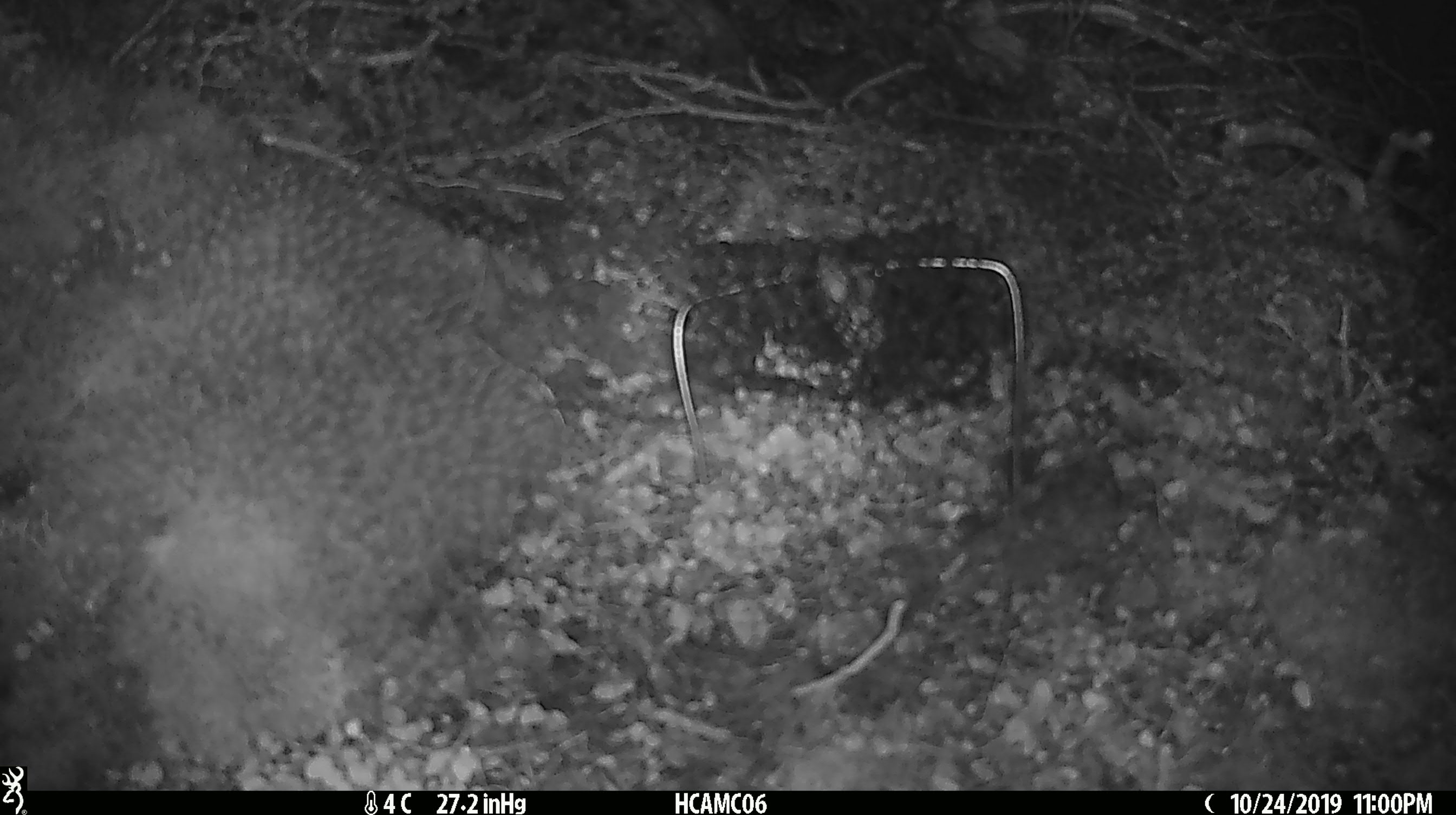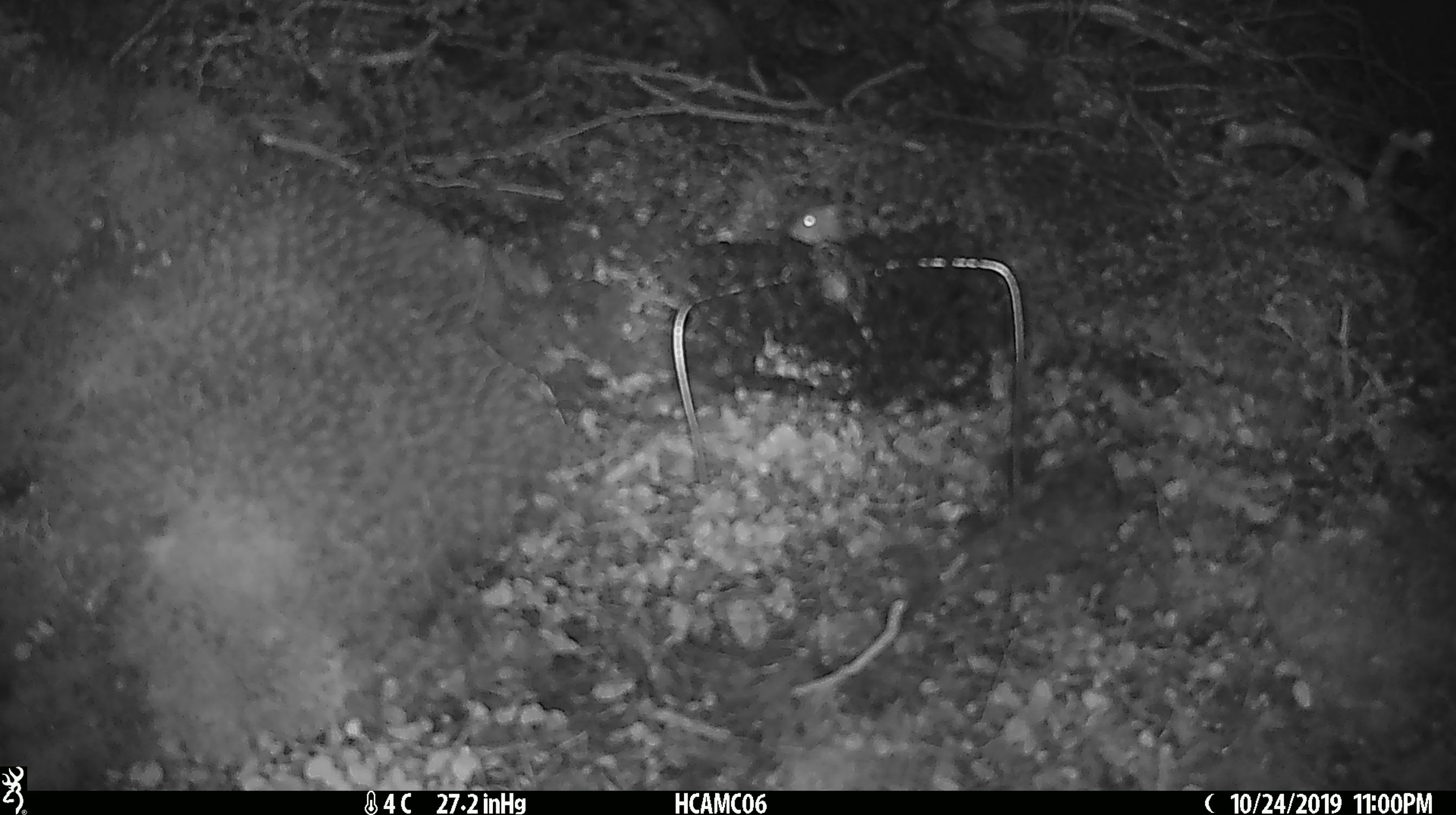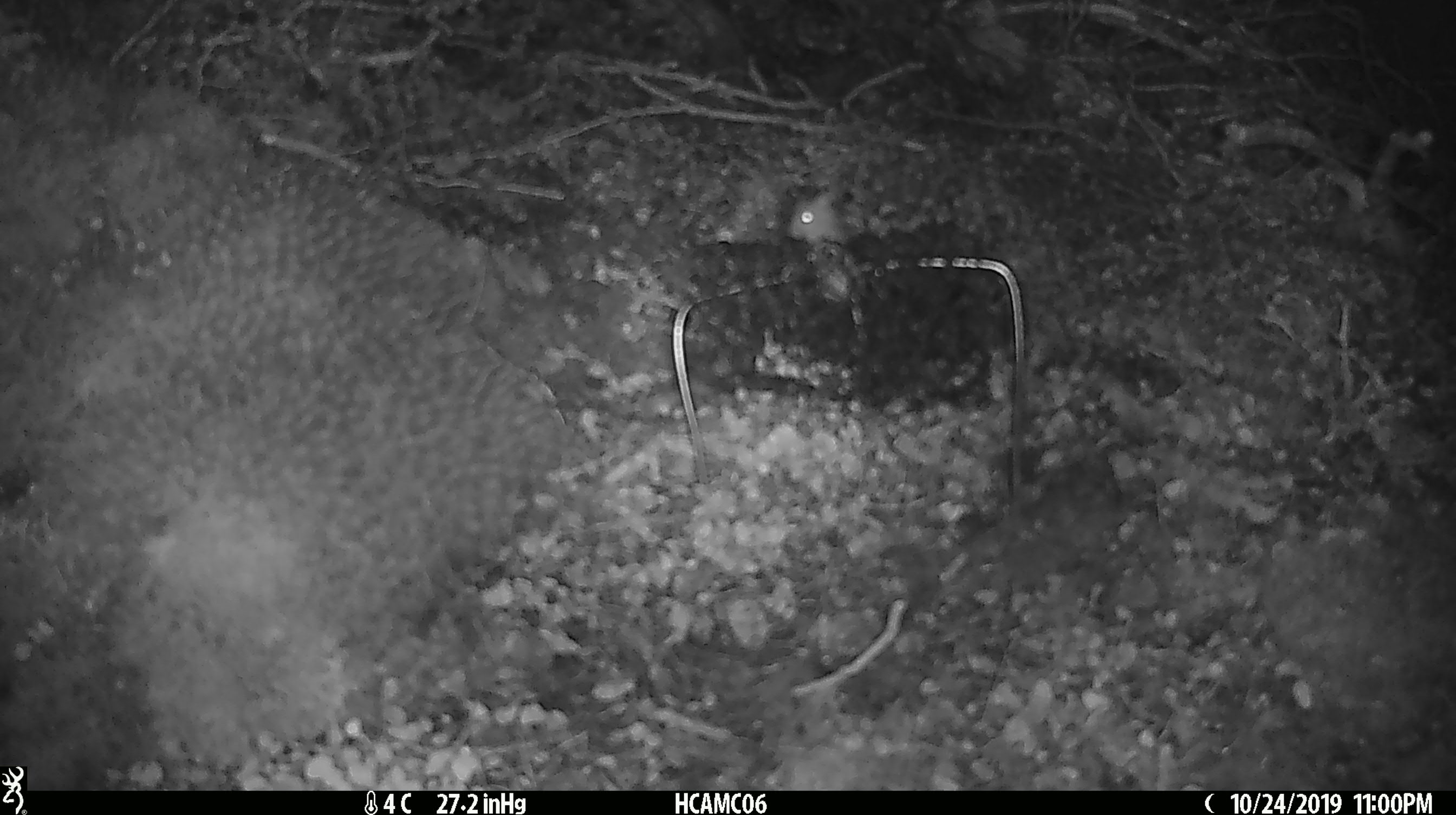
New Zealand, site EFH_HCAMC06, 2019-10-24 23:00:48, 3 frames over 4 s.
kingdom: Animalia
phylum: Chordata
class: Mammalia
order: Rodentia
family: Muridae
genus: Mus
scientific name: Mus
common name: mouse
Mouse (Mus).